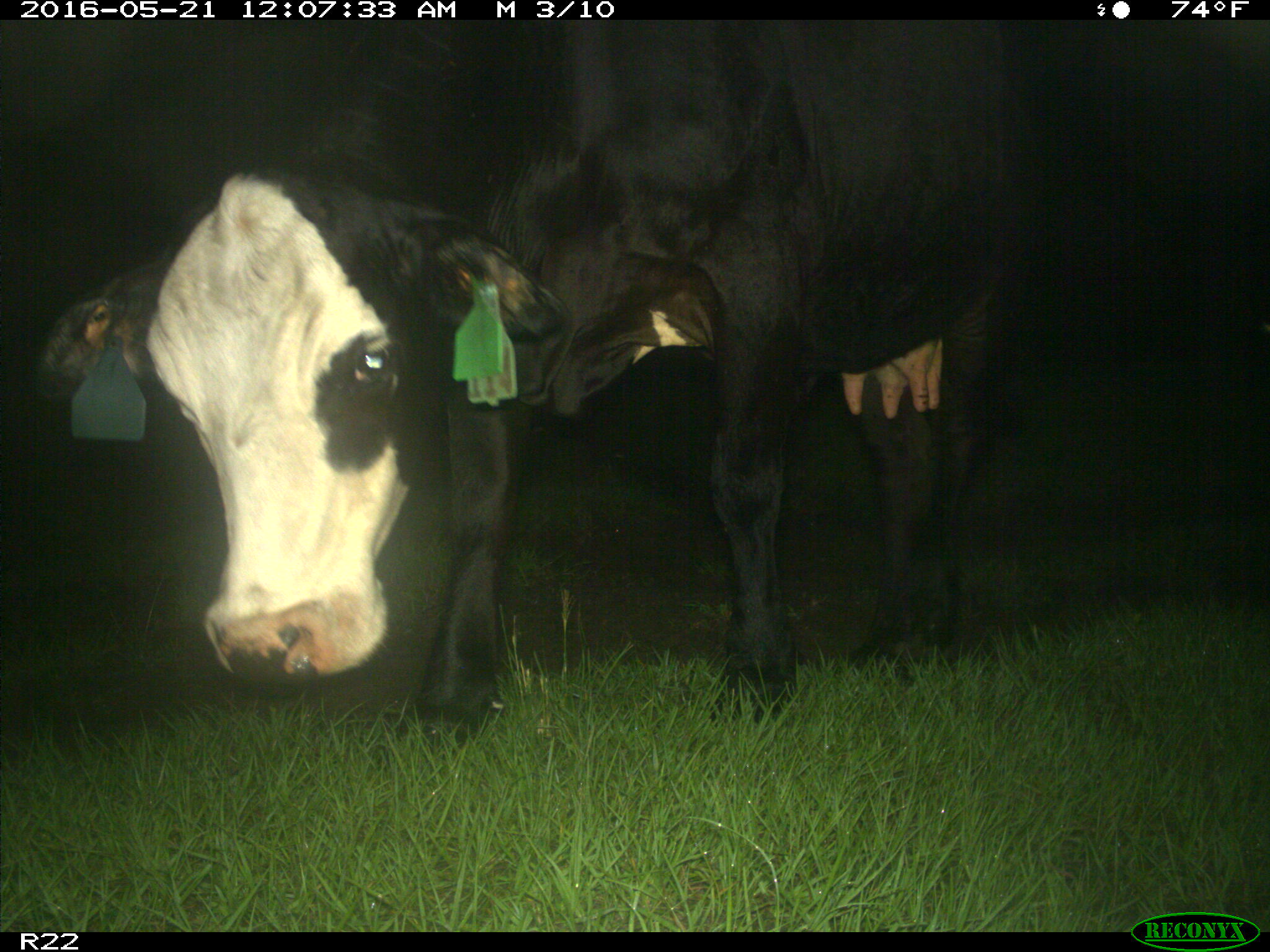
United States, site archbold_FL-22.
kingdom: Animalia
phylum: Chordata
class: Mammalia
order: Artiodactyla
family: Bovidae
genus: Bos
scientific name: Bos taurus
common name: domestic cow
Bos taurus (domestic cow).